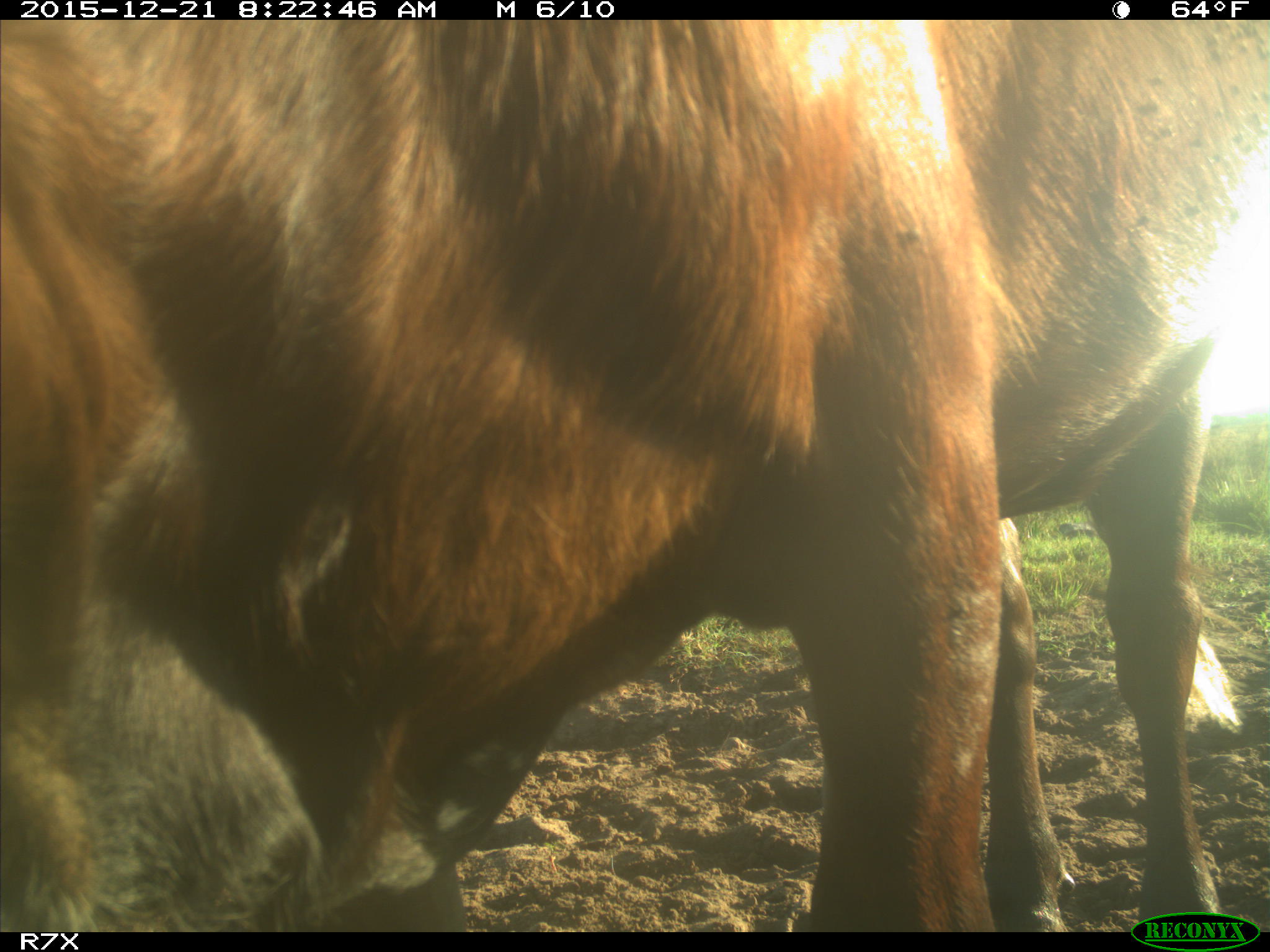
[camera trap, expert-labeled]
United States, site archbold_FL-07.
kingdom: Animalia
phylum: Chordata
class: Mammalia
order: Artiodactyla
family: Bovidae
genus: Bos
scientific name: Bos taurus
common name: domestic cow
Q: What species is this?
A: Bos taurus (domestic cow).